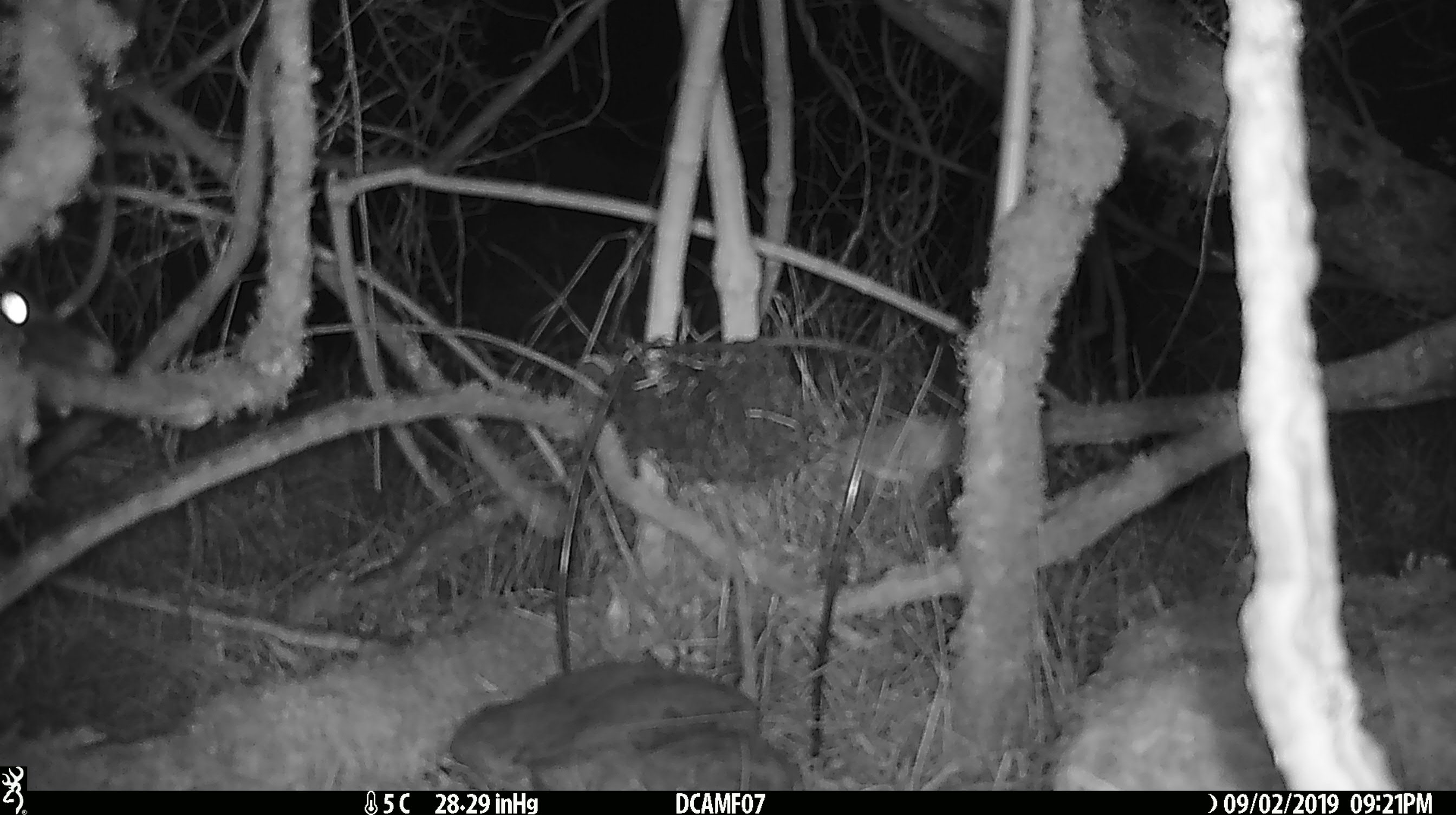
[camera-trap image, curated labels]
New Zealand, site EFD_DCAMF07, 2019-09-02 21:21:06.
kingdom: Animalia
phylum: Chordata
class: Mammalia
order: Diprotodontia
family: Phalangeridae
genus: Trichosurus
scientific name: Trichosurus vulpecula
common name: common brushtail possum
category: possum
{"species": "possum (common brushtail possum) (Trichosurus vulpecula)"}